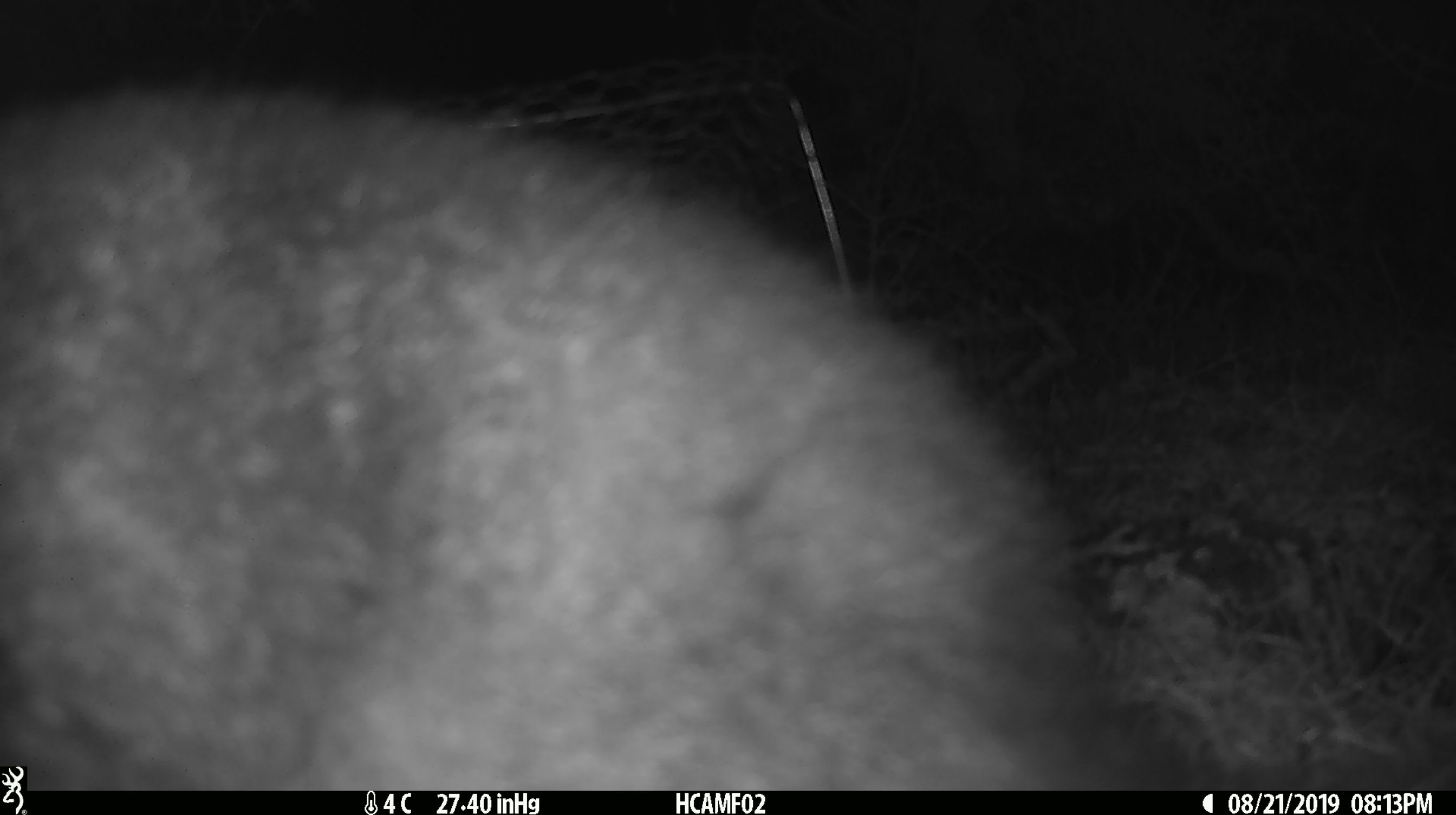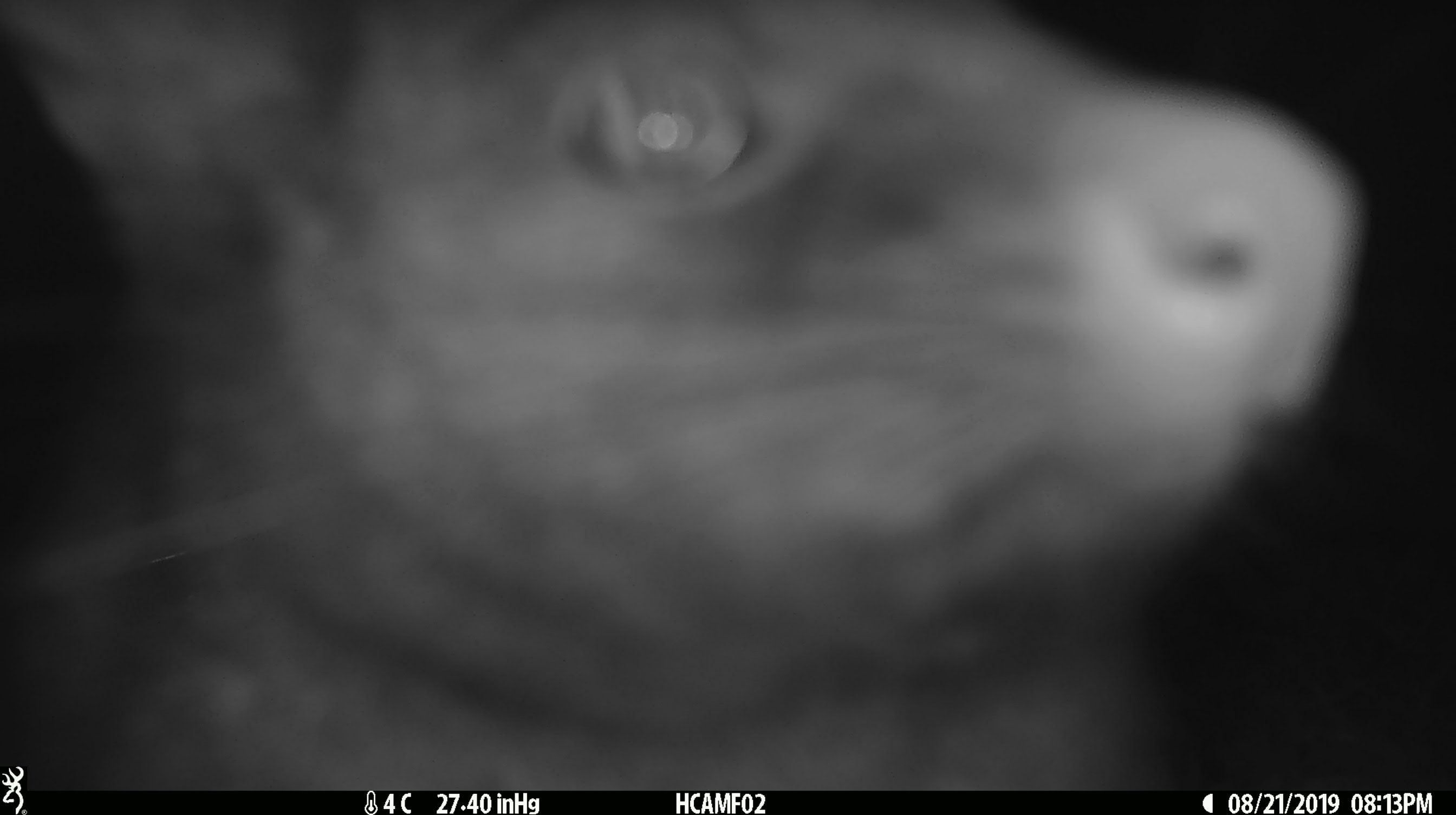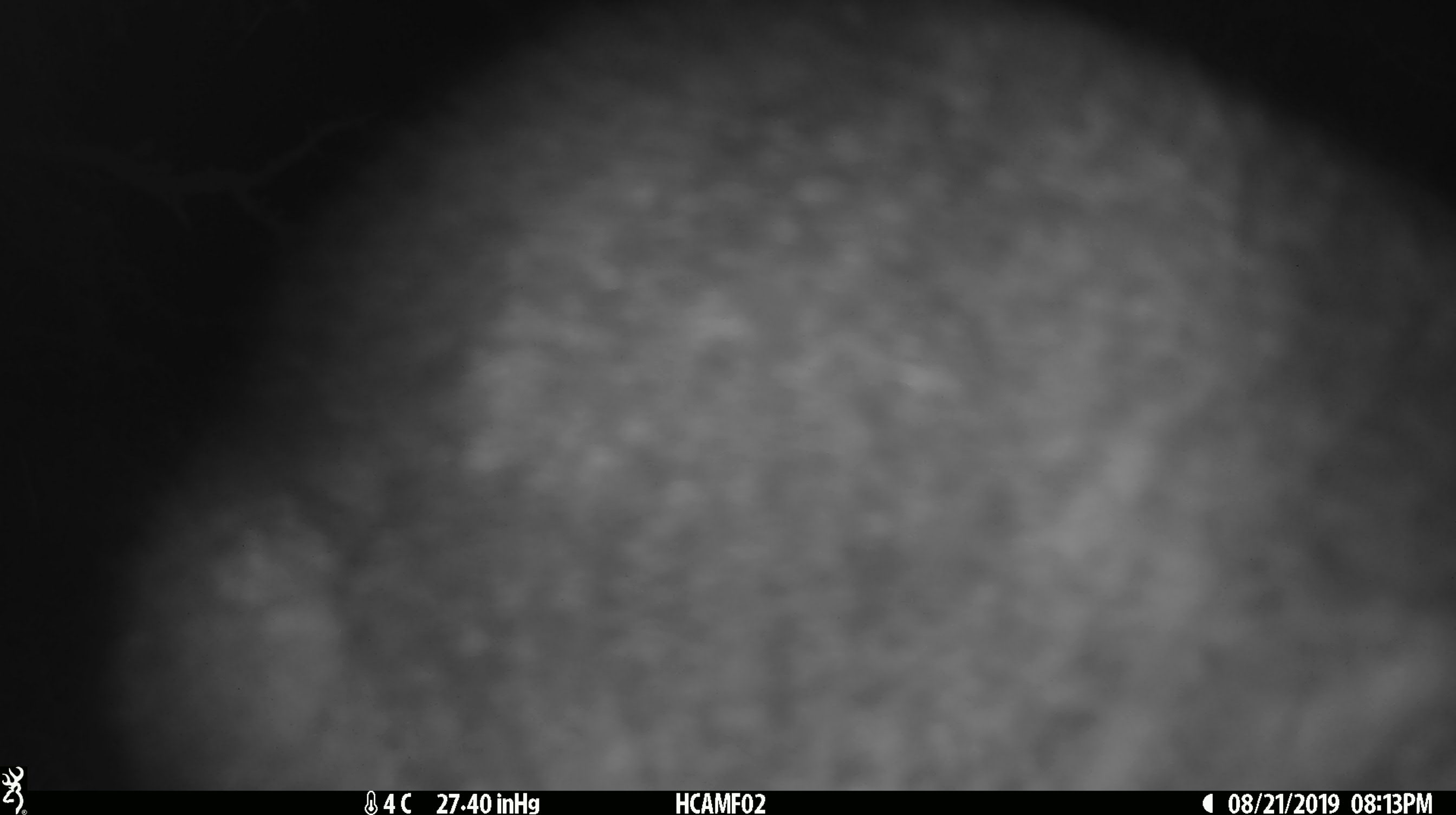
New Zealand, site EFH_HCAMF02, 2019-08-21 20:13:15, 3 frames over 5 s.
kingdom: Animalia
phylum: Chordata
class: Mammalia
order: Diprotodontia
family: Phalangeridae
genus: Trichosurus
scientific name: Trichosurus vulpecula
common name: common brushtail possum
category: possum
Possum (common brushtail possum) (Trichosurus vulpecula).